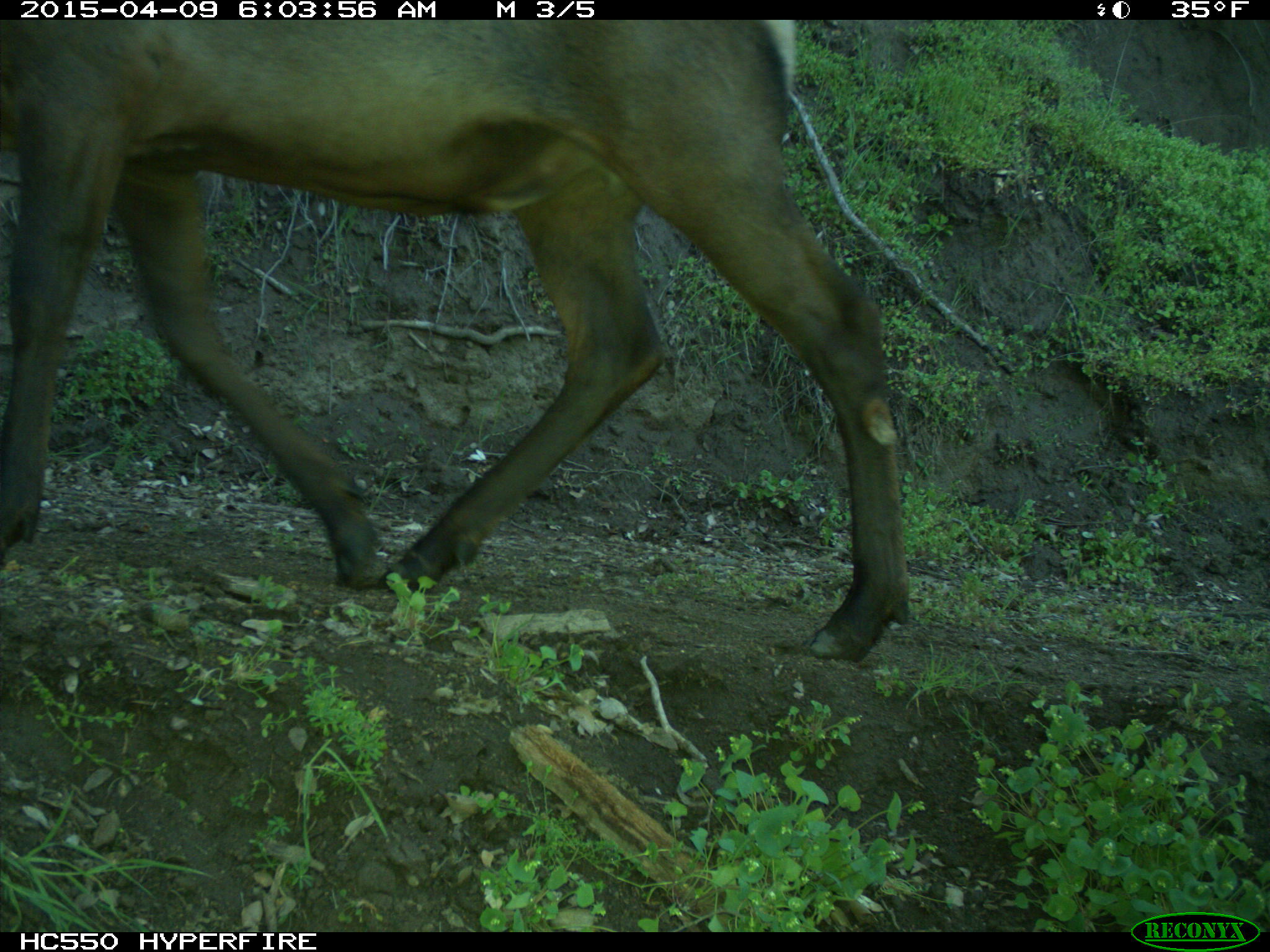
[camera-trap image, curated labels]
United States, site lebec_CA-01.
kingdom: Animalia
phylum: Chordata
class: Mammalia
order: Artiodactyla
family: Cervidae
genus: Cervus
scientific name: Cervus canadensis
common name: elk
Cervus canadensis (elk).